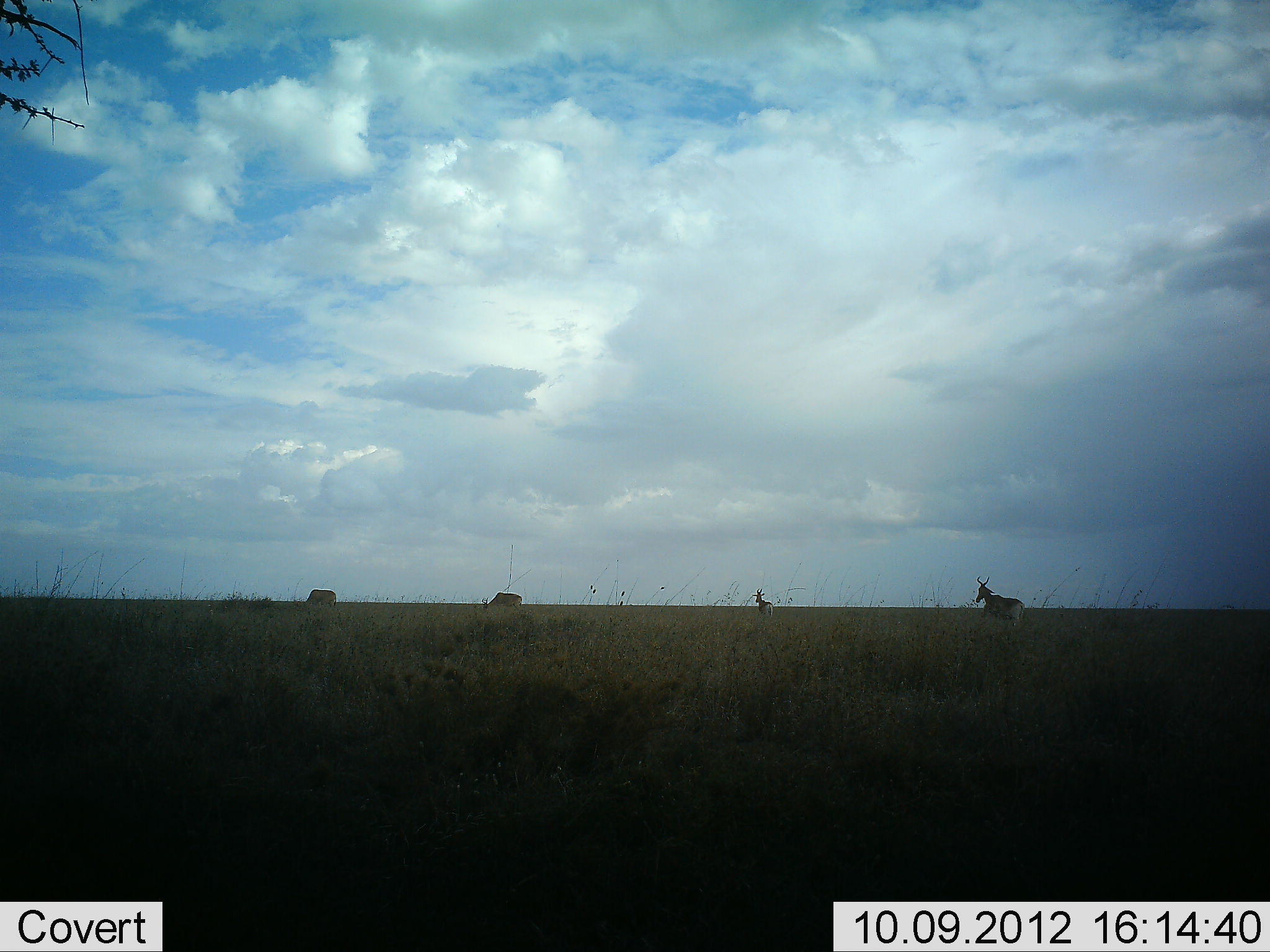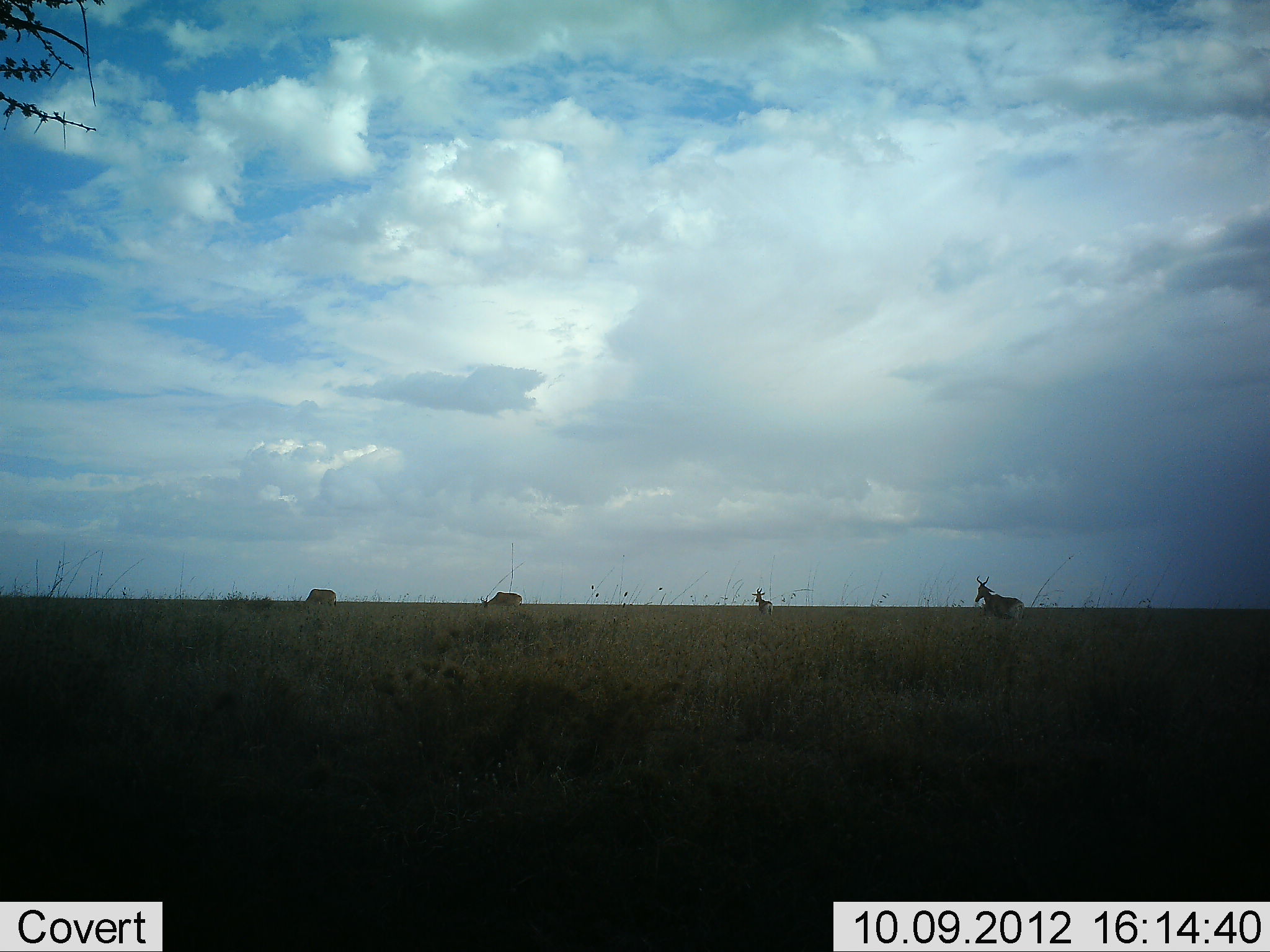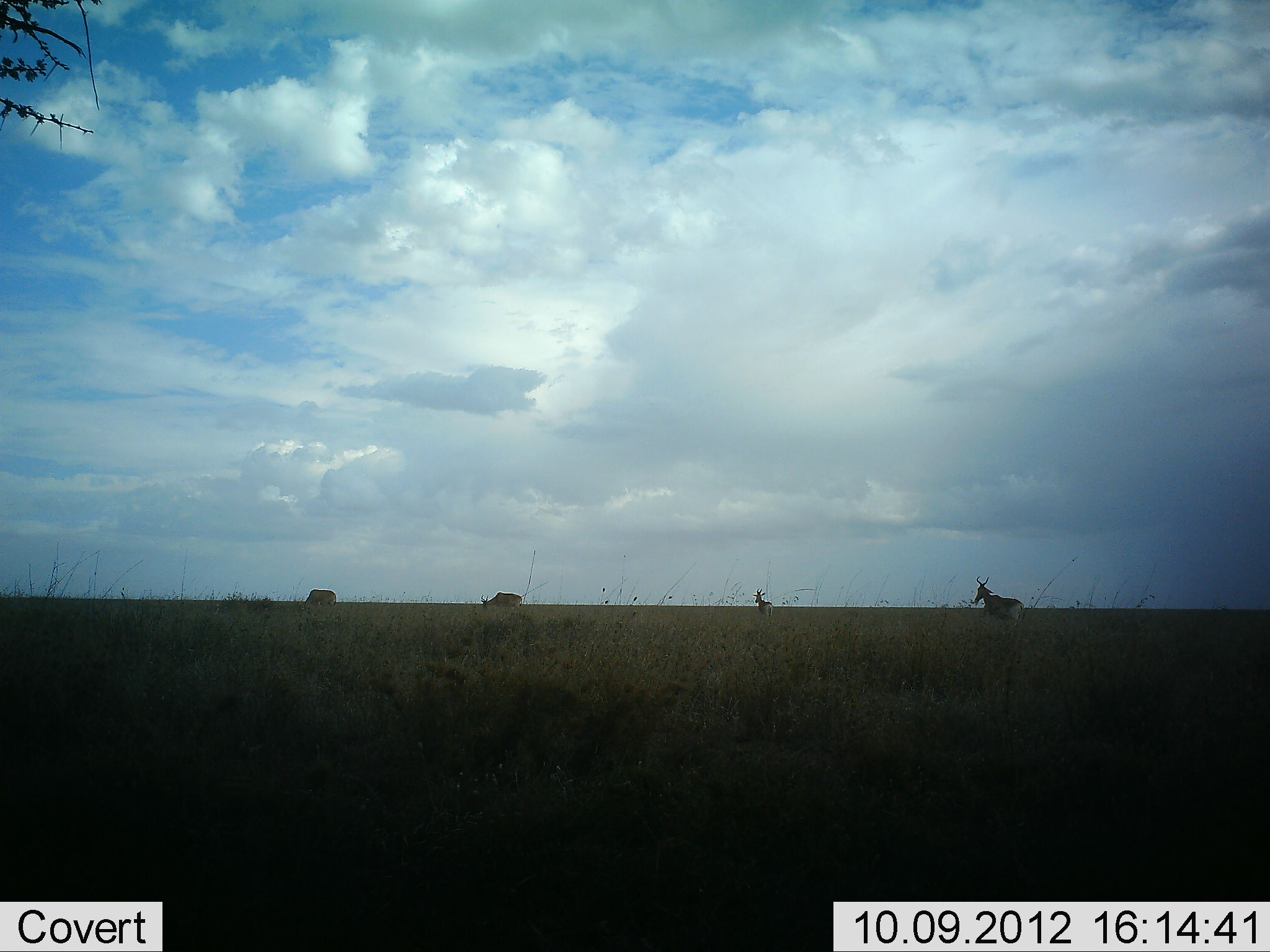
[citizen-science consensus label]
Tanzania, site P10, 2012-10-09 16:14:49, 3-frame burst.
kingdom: Animalia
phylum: Chordata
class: Mammalia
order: Artiodactyla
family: Bovidae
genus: Alcelaphus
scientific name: Alcelaphus buselaphus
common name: hartebeest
Hartebeest (Alcelaphus buselaphus), count 4. Behavior (volunteer vote fractions): standing 90%, resting 0%, moving 10%, interacting 0%. Young present (vote fraction): 0%. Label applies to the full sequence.